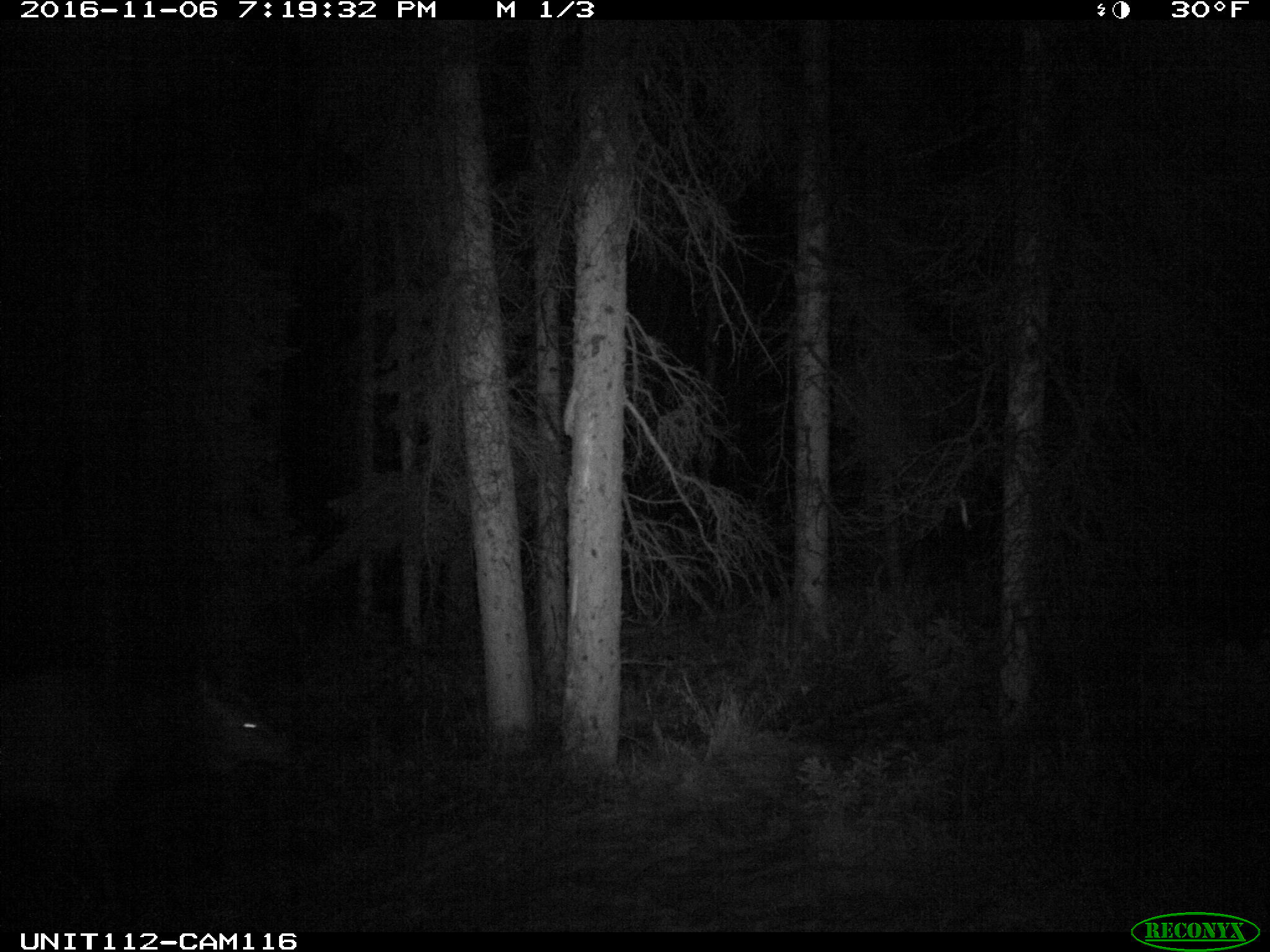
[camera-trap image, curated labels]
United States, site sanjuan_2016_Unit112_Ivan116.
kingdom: Animalia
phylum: Chordata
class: Mammalia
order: Artiodactyla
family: Cervidae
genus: Cervus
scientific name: Cervus elaphus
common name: red deer